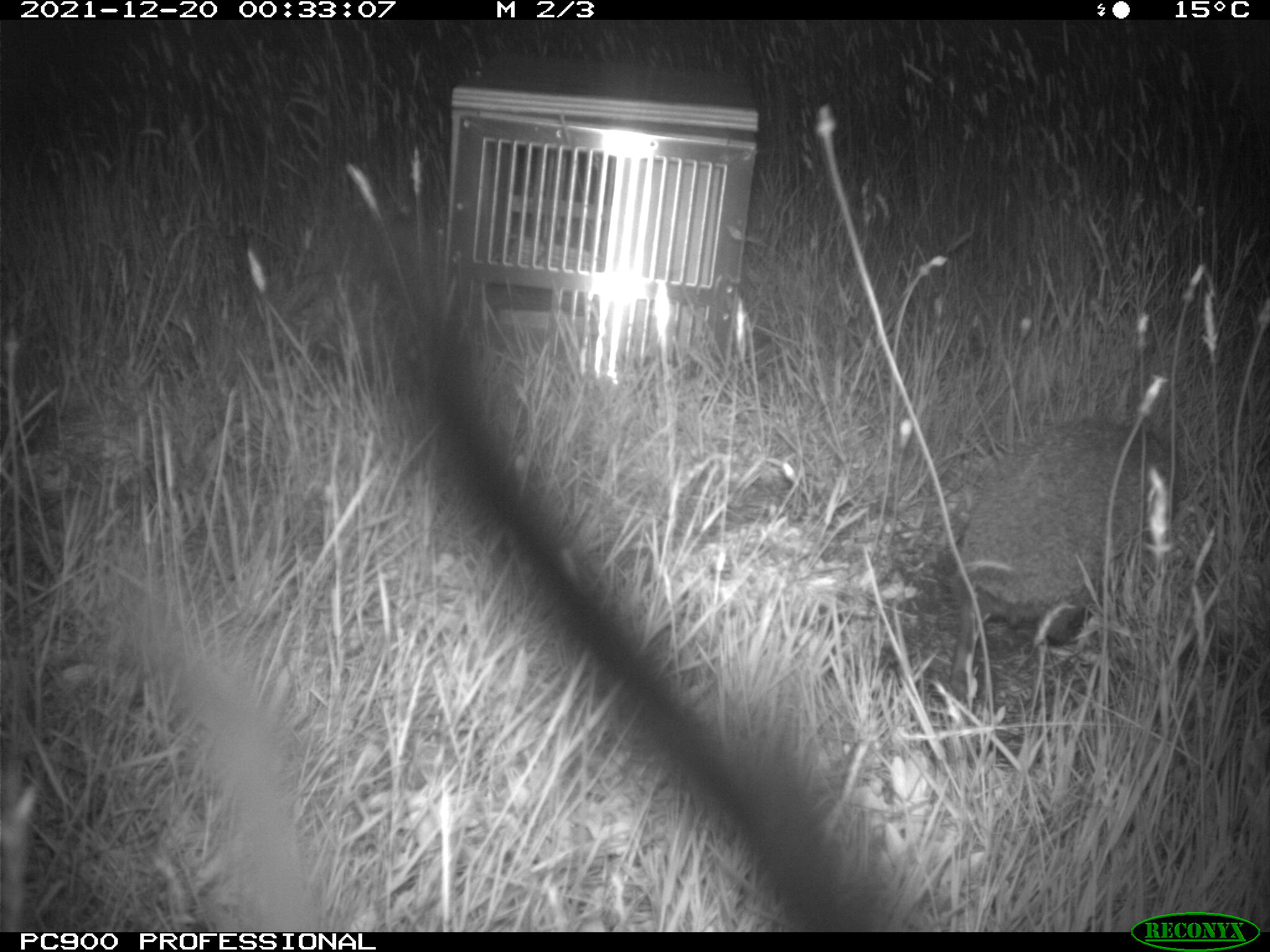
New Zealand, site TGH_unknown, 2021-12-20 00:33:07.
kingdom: Animalia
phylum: Chordata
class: Mammalia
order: Eulipotyphla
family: Erinaceidae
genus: Erinaceus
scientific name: Erinaceus europaeus europaeus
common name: european hedgehog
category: hedgehog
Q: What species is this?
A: Hedgehog (european hedgehog) (Erinaceus europaeus europaeus).